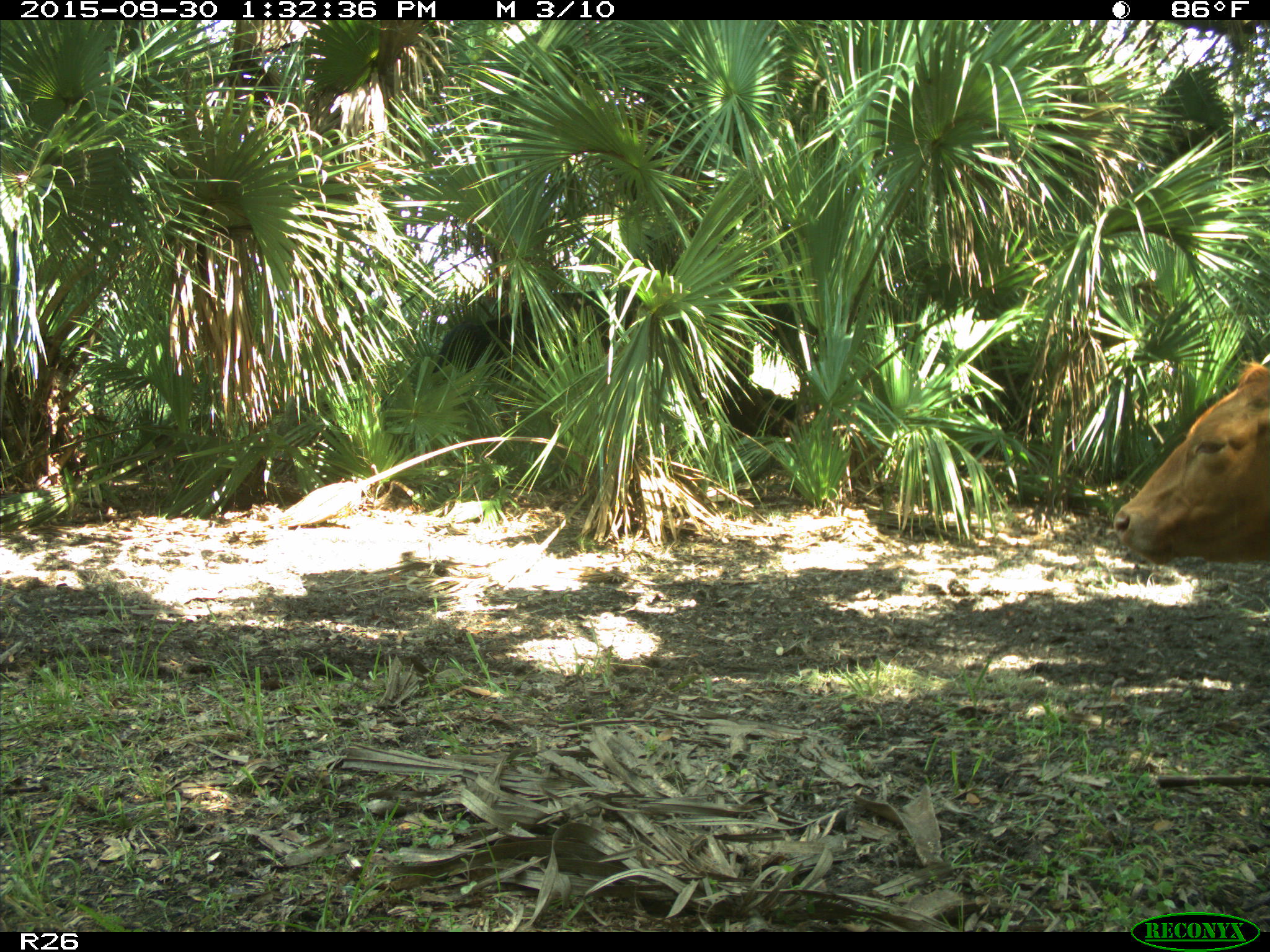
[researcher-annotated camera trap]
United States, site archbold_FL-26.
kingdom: Animalia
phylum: Chordata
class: Mammalia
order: Artiodactyla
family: Bovidae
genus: Bos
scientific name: Bos taurus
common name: domestic cow